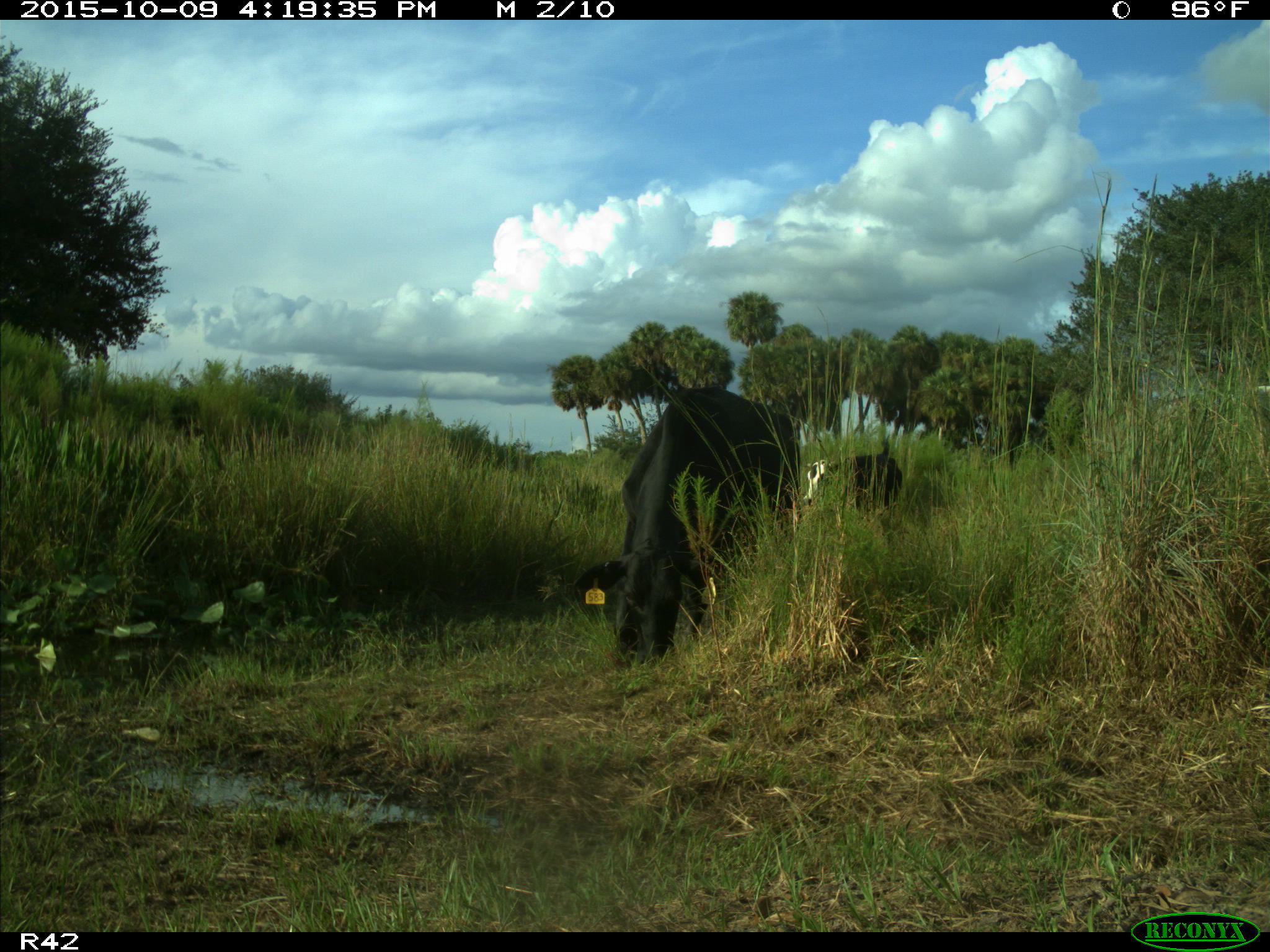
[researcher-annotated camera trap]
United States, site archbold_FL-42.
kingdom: Animalia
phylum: Chordata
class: Mammalia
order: Artiodactyla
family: Bovidae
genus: Bos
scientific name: Bos taurus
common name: domestic cow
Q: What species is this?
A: Bos taurus (domestic cow).